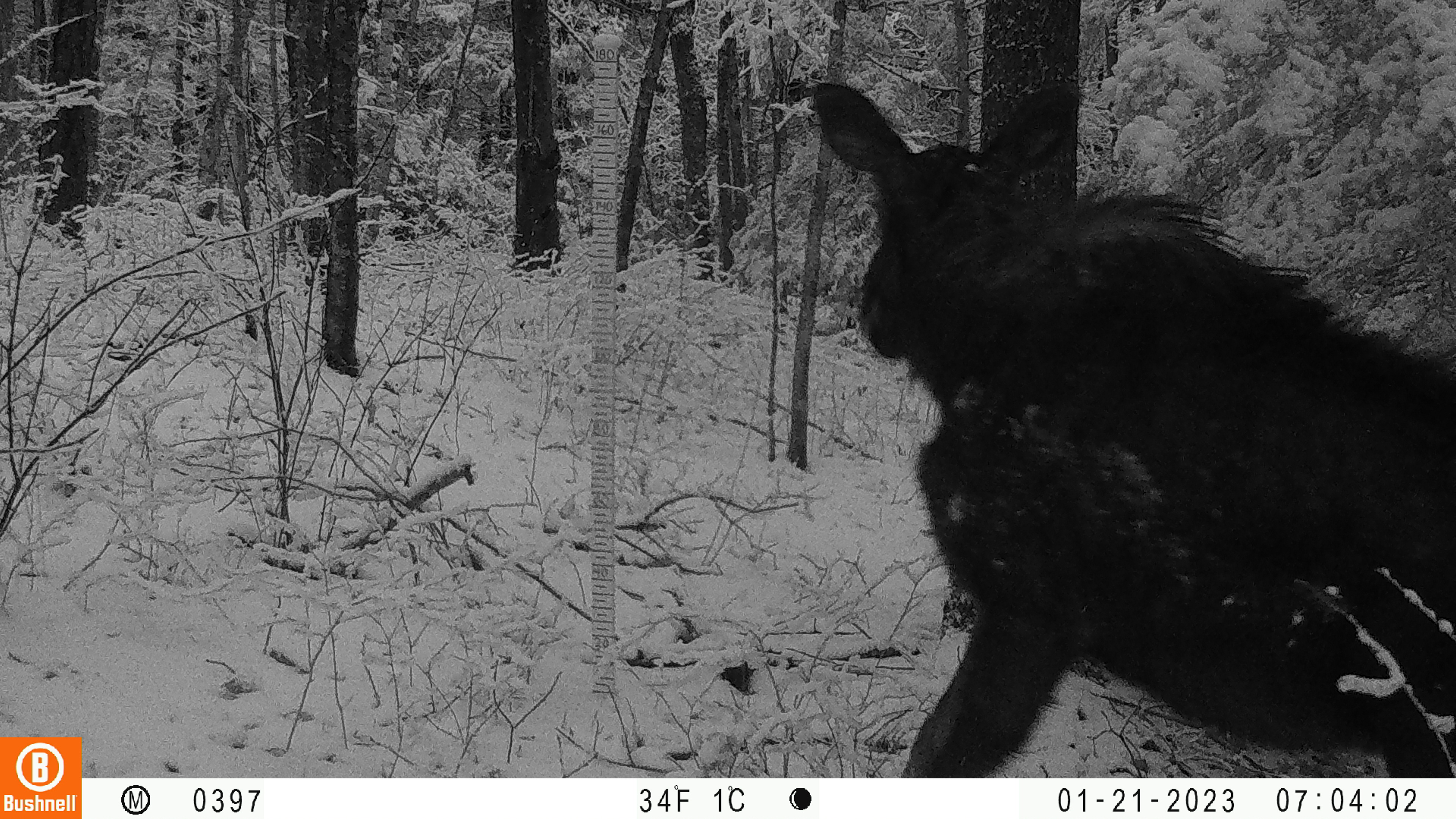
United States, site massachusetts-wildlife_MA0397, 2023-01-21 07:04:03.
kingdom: Animalia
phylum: Chordata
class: Mammalia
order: Artiodactyla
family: Cervidae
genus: Alces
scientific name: Alces alces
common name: moose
Moose (Alces alces).